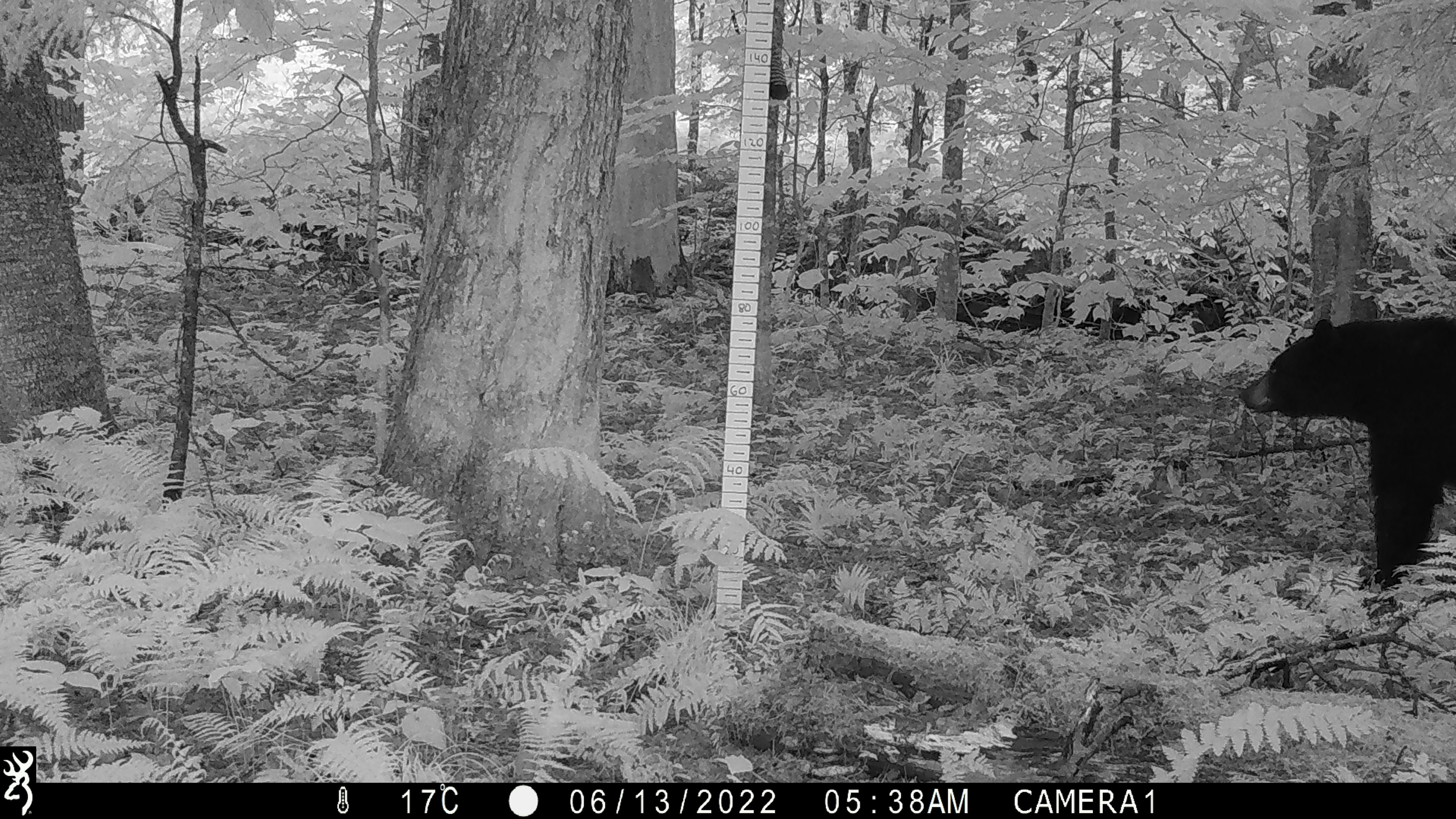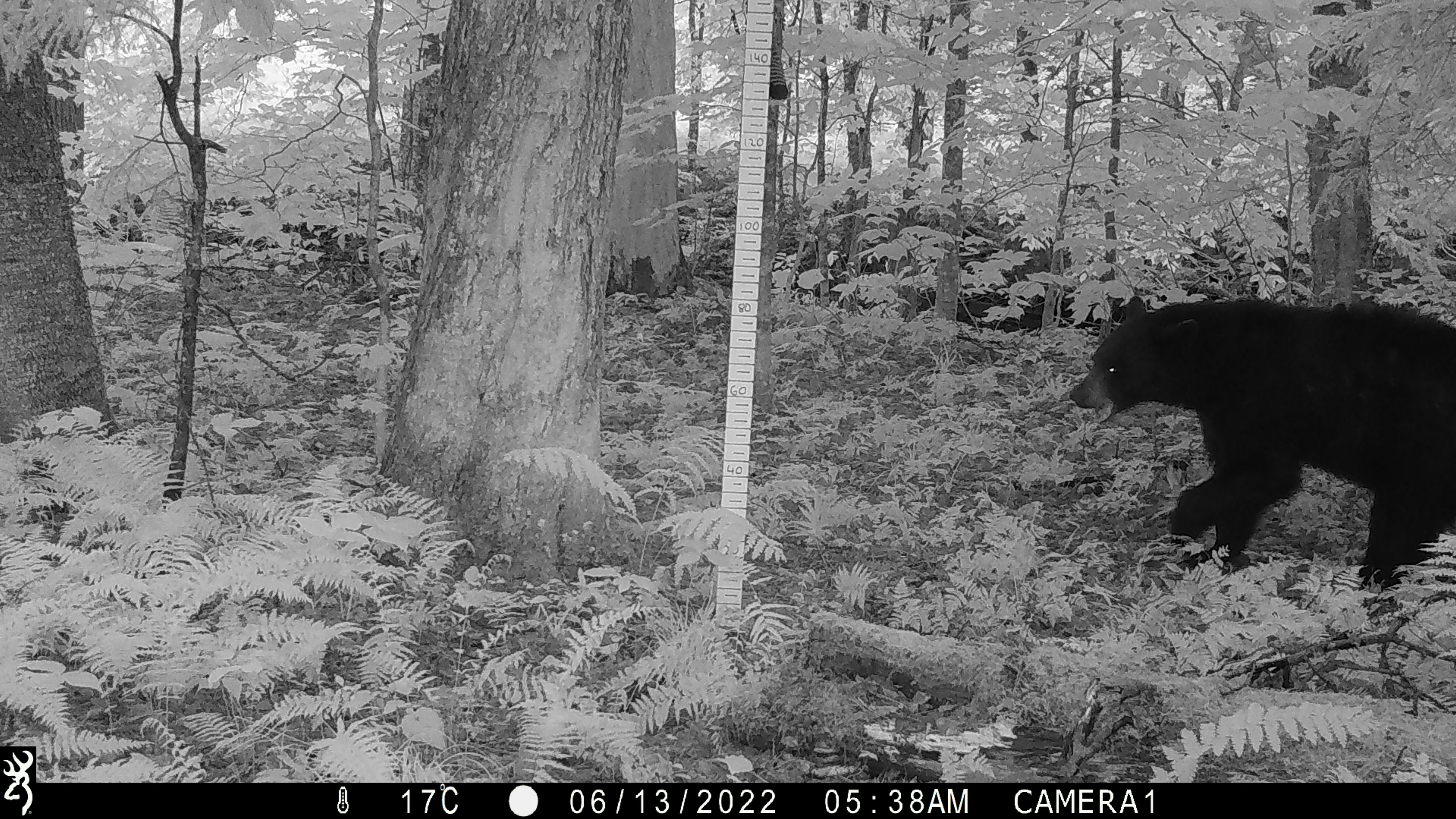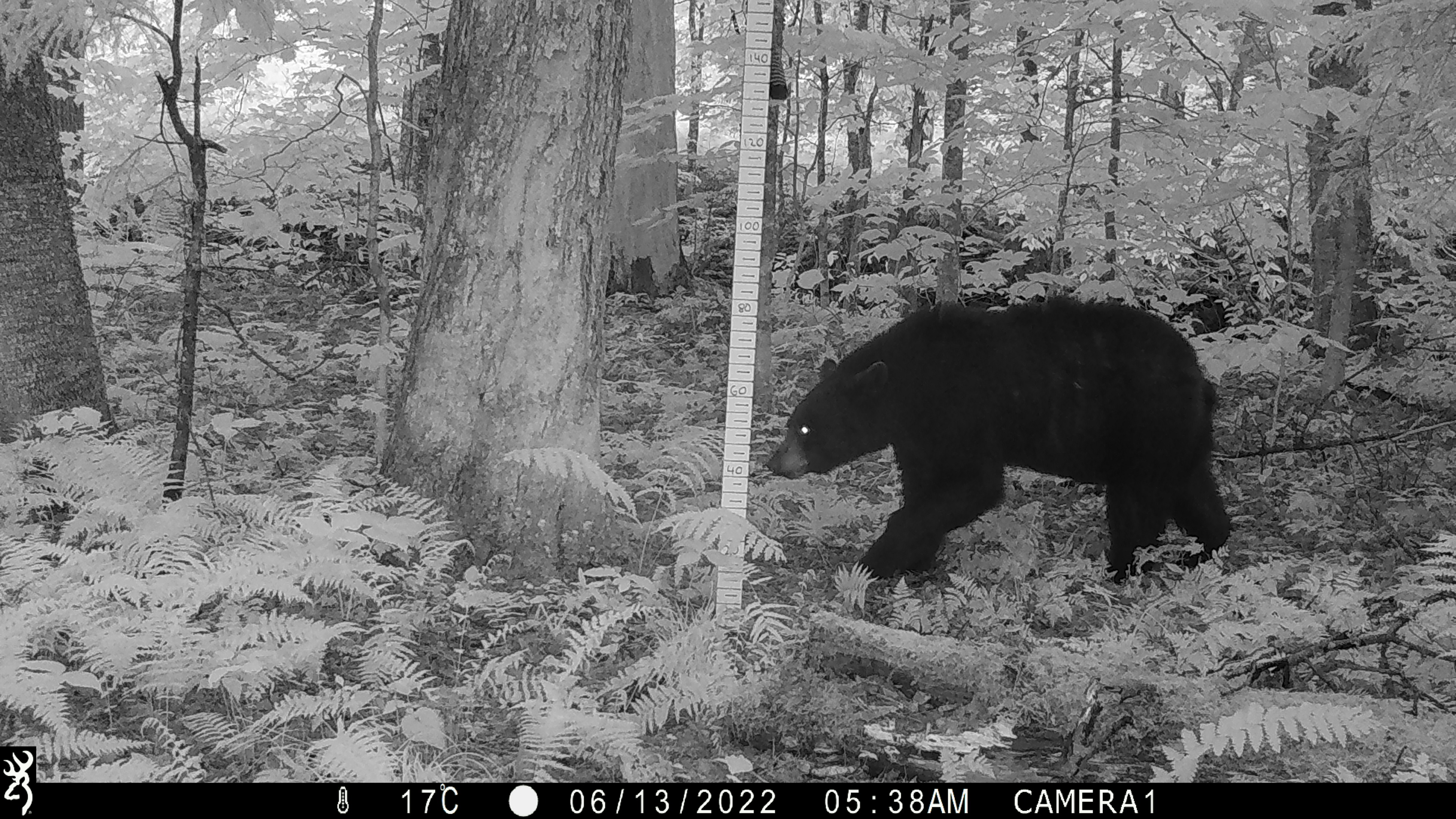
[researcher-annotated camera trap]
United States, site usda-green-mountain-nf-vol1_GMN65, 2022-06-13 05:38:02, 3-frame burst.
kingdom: Animalia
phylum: Chordata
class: Mammalia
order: Carnivora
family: Ursidae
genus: Ursus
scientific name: Ursus americanus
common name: black bear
Black bear (Ursus americanus).